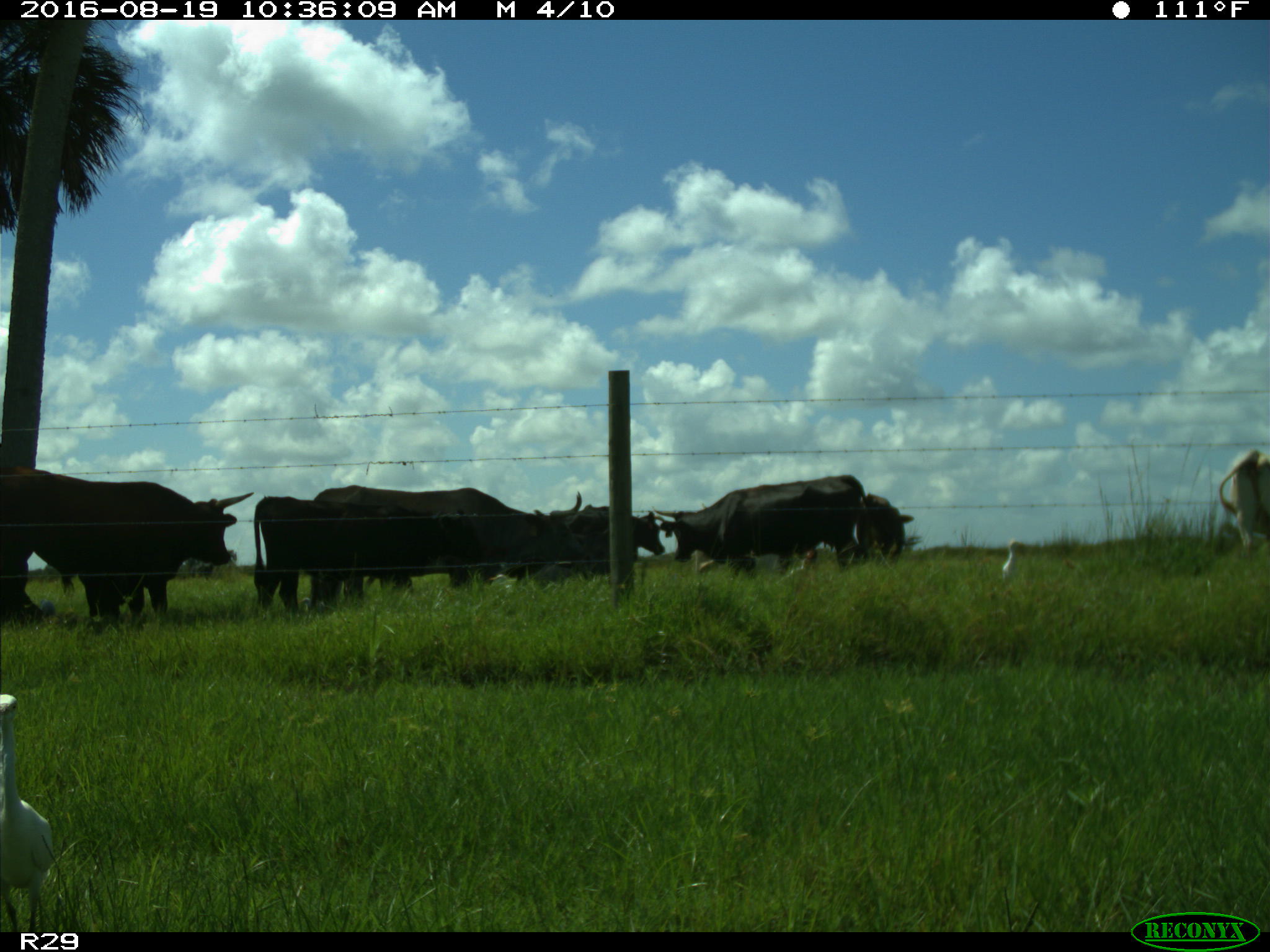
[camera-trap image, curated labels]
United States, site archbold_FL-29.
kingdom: Animalia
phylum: Chordata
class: Mammalia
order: Artiodactyla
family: Bovidae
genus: Bos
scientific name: Bos taurus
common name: domestic cow